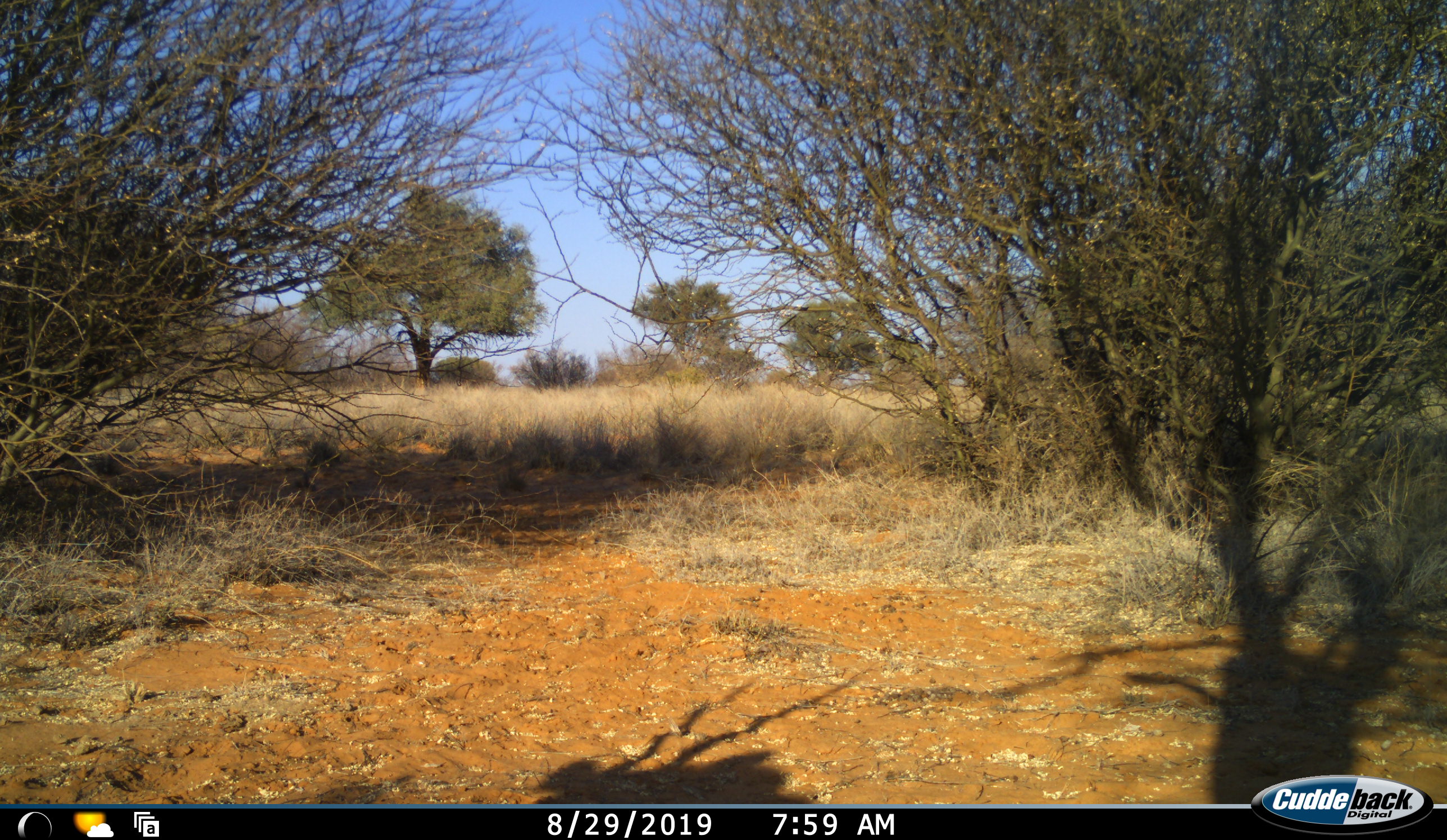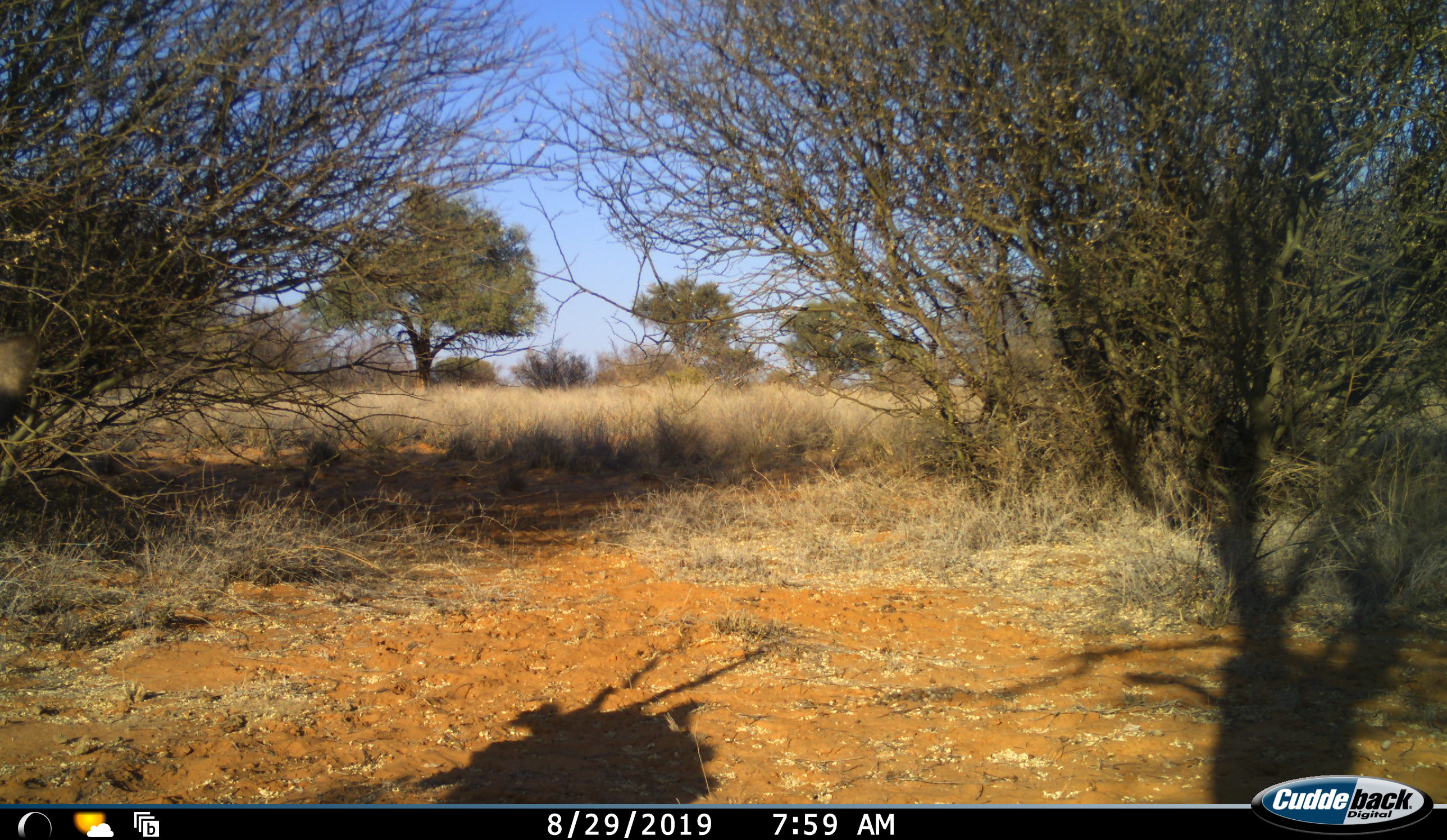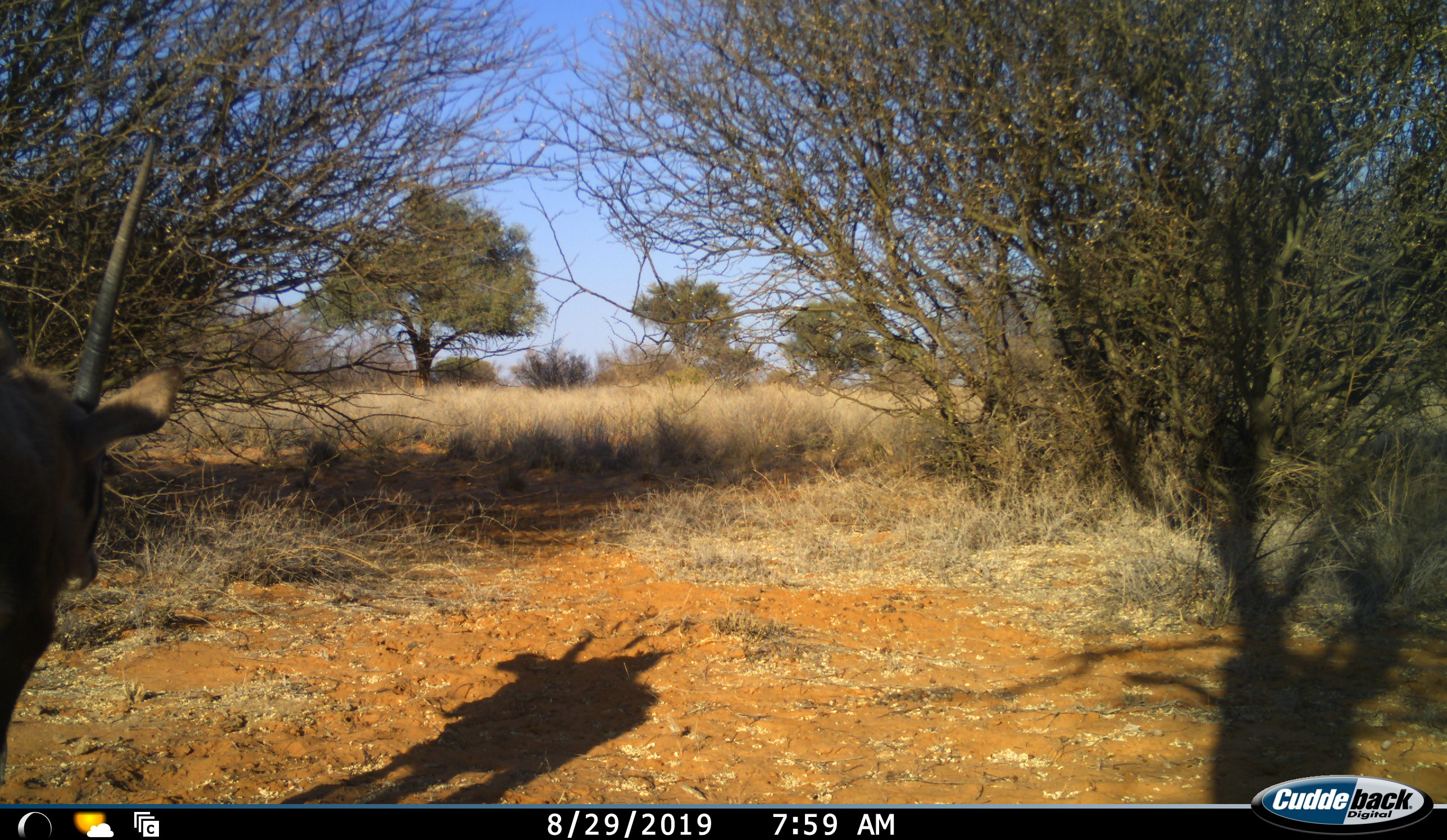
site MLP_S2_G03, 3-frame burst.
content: unidentified animal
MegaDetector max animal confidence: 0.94